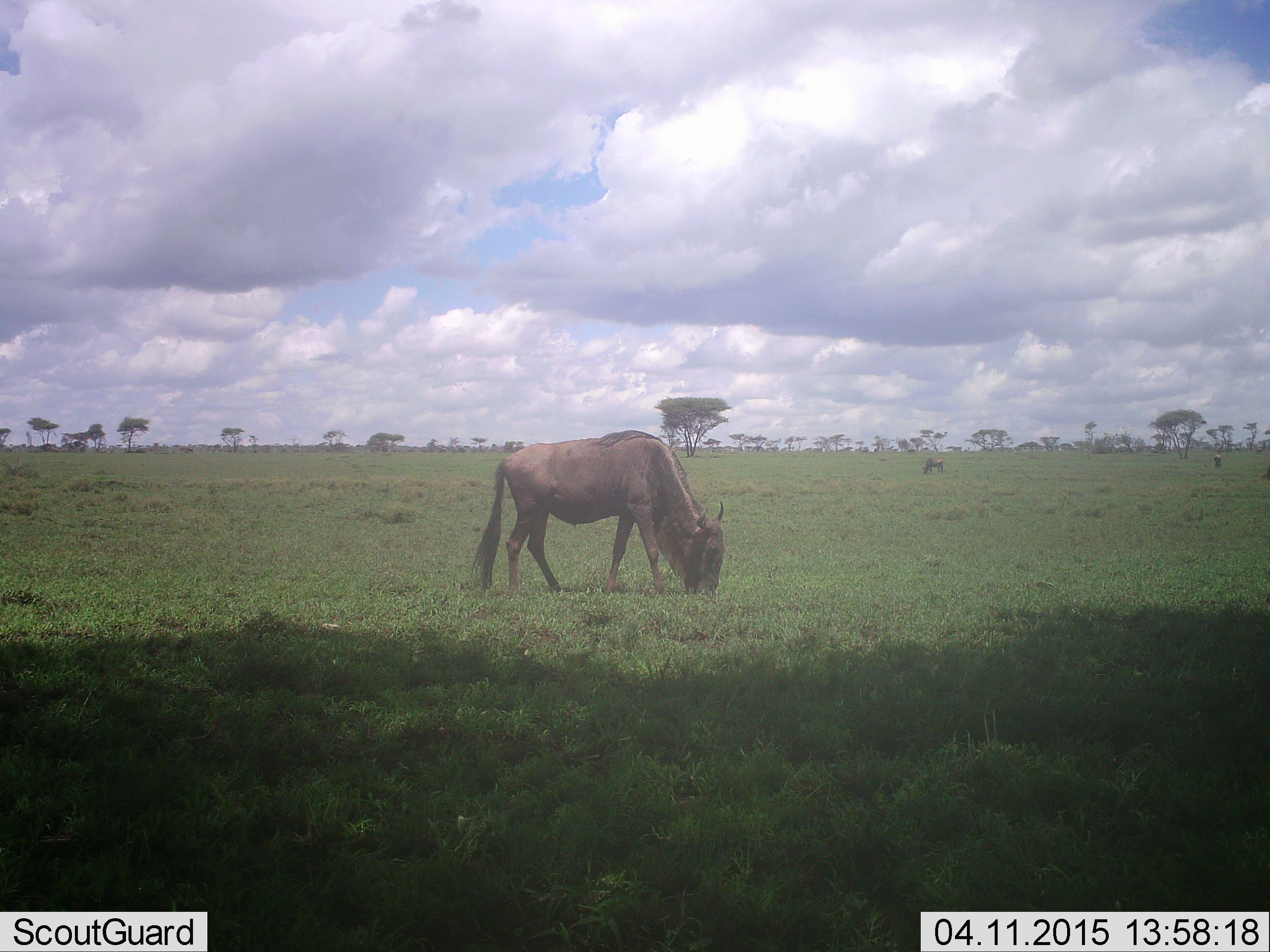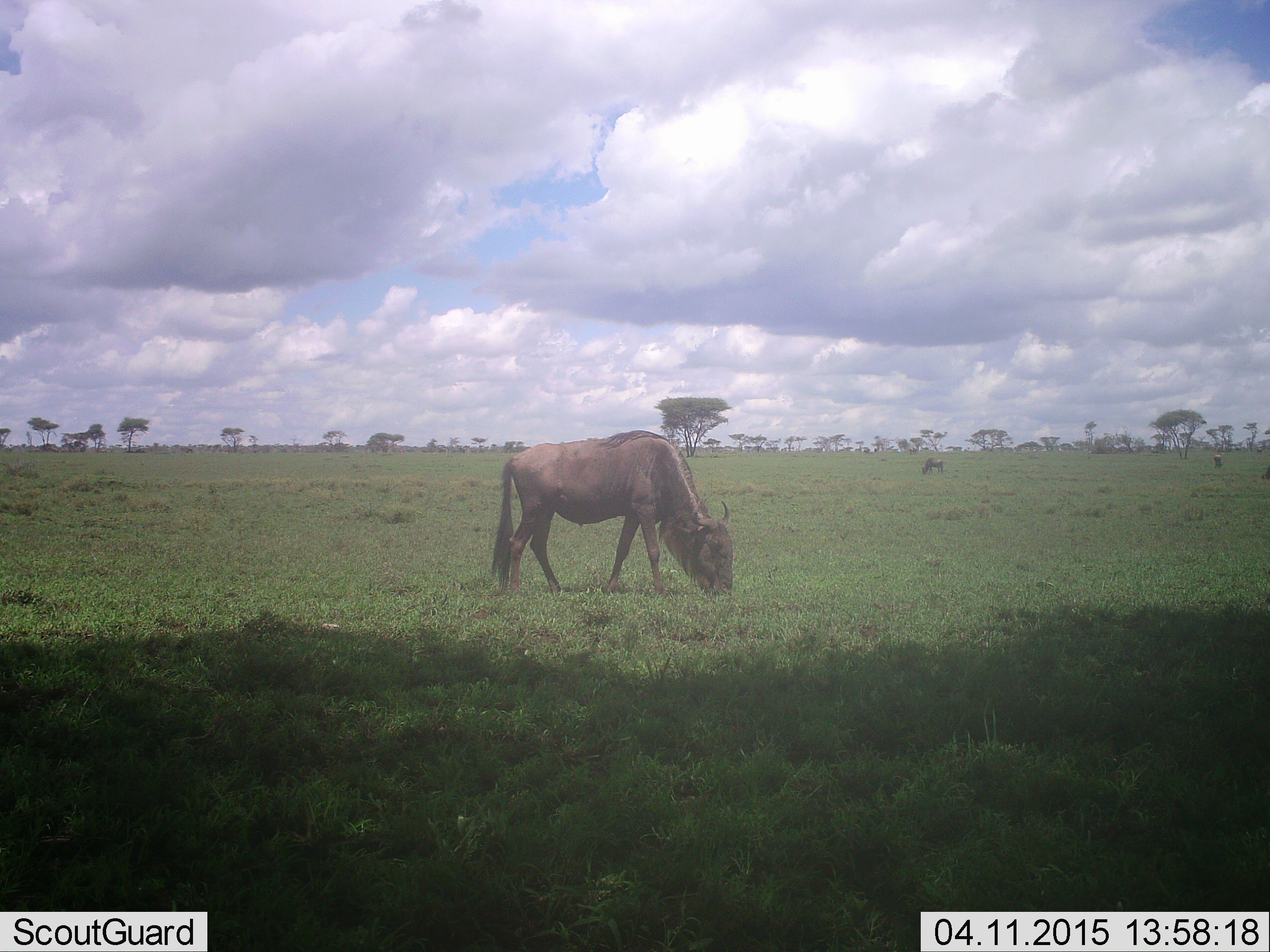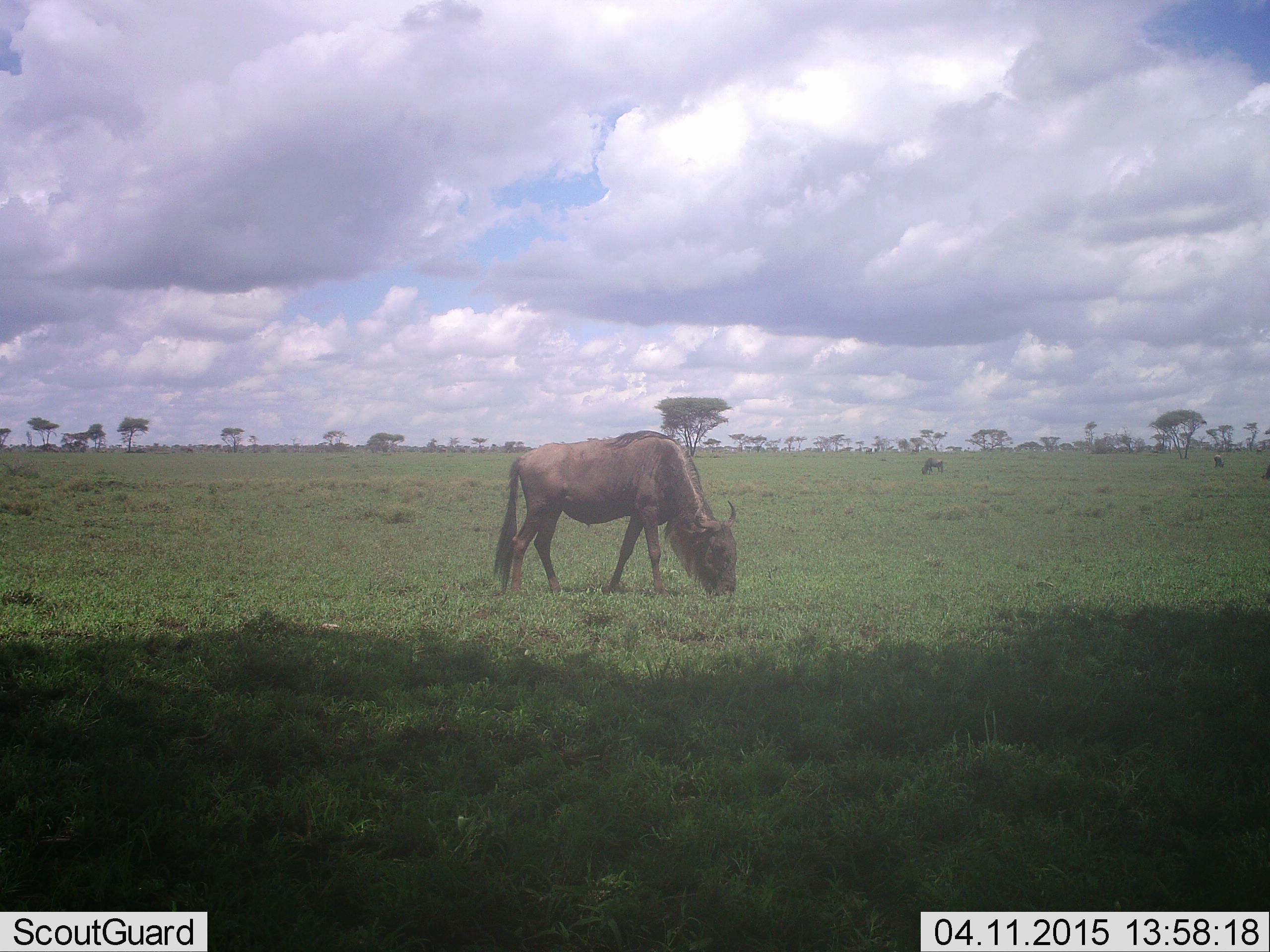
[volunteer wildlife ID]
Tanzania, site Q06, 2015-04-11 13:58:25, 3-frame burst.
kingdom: Animalia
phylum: Chordata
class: Mammalia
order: Artiodactyla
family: Bovidae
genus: Connochaetes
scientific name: Connochaetes taurinus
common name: blue wildebeest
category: wildebeest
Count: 1.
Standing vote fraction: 10%.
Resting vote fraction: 0%.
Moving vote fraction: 20%.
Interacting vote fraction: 0%.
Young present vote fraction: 0%.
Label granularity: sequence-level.